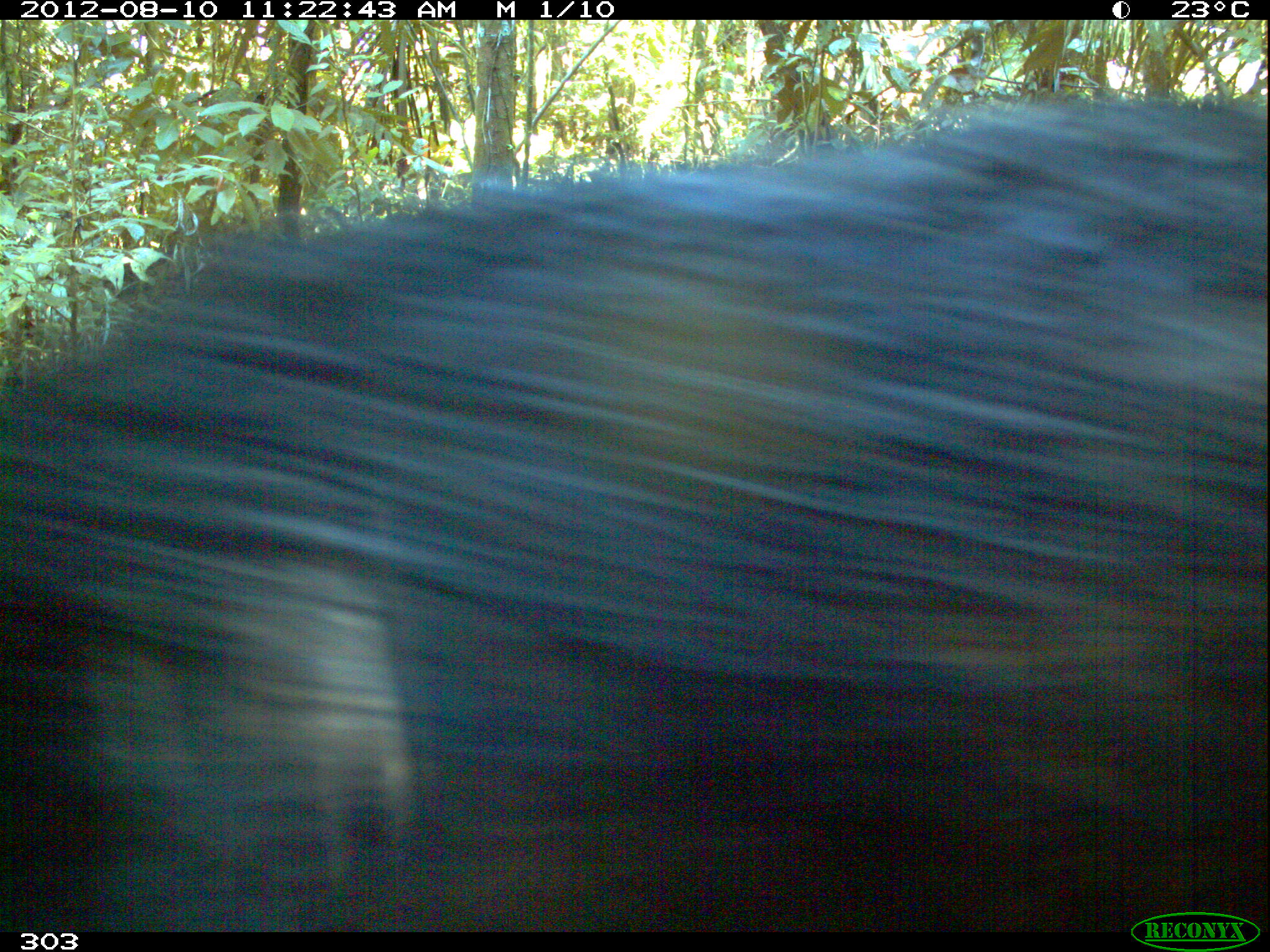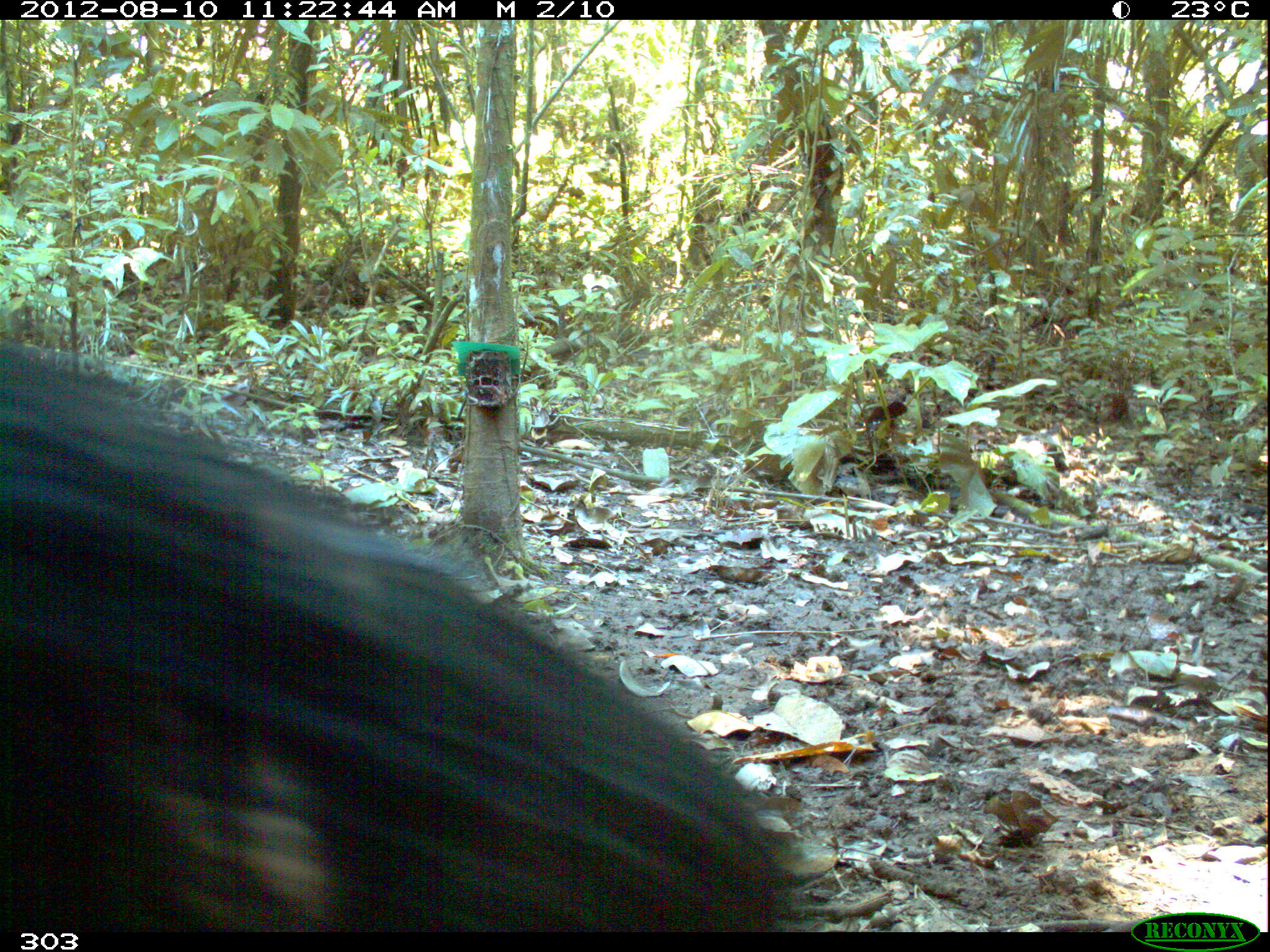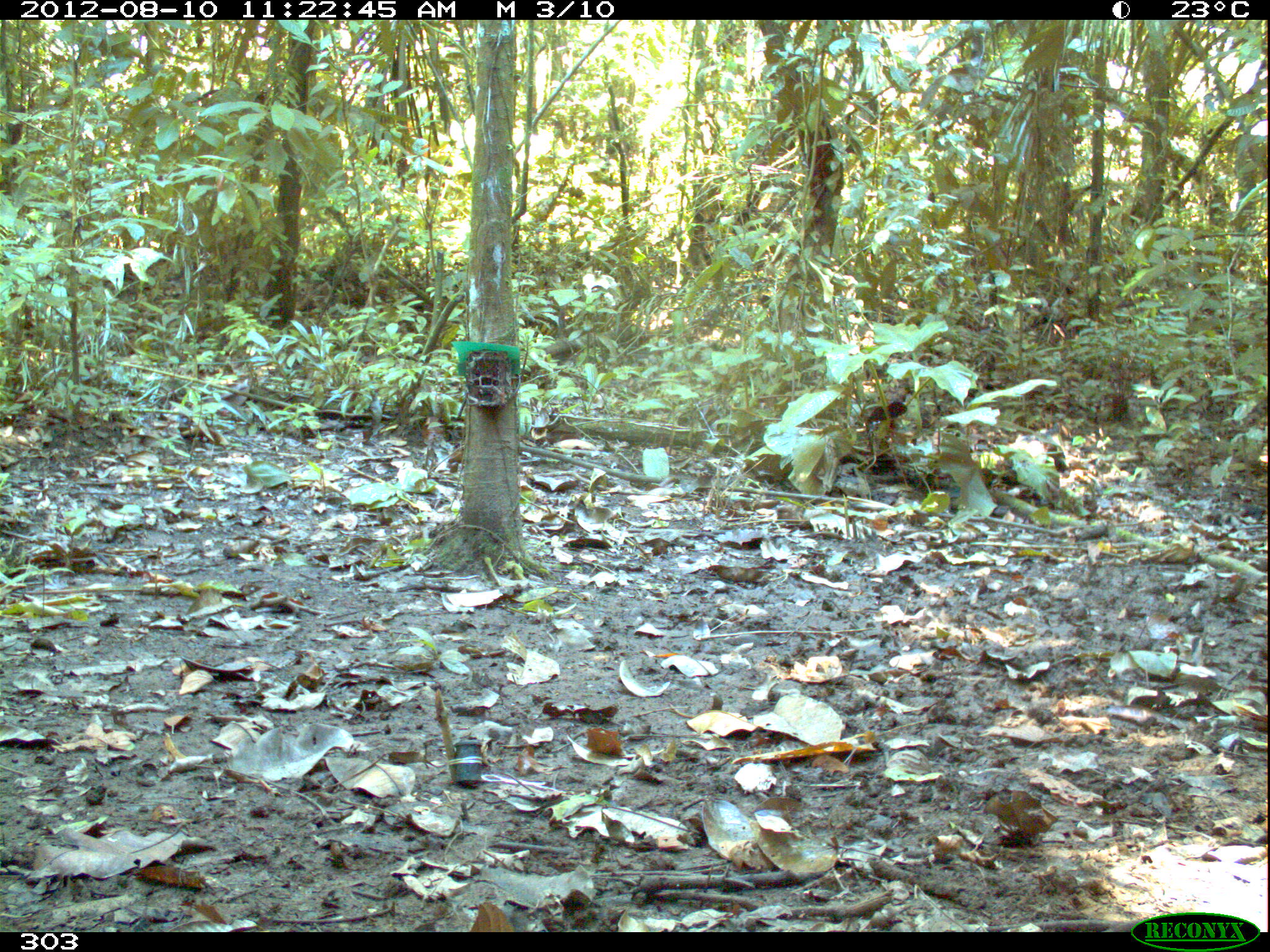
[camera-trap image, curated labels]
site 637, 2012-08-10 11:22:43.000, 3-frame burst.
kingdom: Animalia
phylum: Chordata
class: Mammalia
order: Artiodactyla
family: Tayassuidae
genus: Tayassu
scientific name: Tayassu pecari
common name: white-lipped peccary